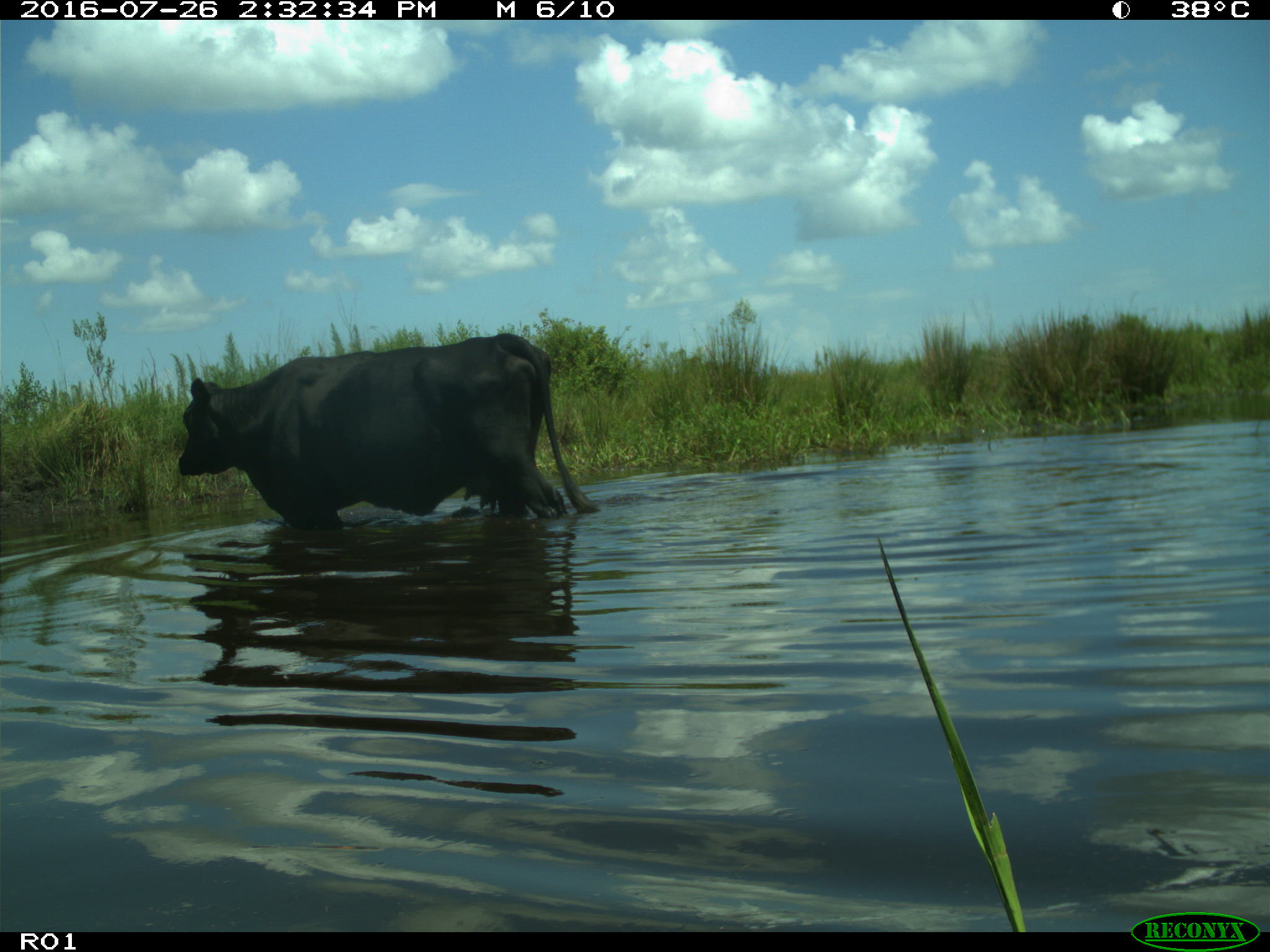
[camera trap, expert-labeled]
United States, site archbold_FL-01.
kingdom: Animalia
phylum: Chordata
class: Mammalia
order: Artiodactyla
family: Bovidae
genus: Bos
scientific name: Bos taurus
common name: domestic cow